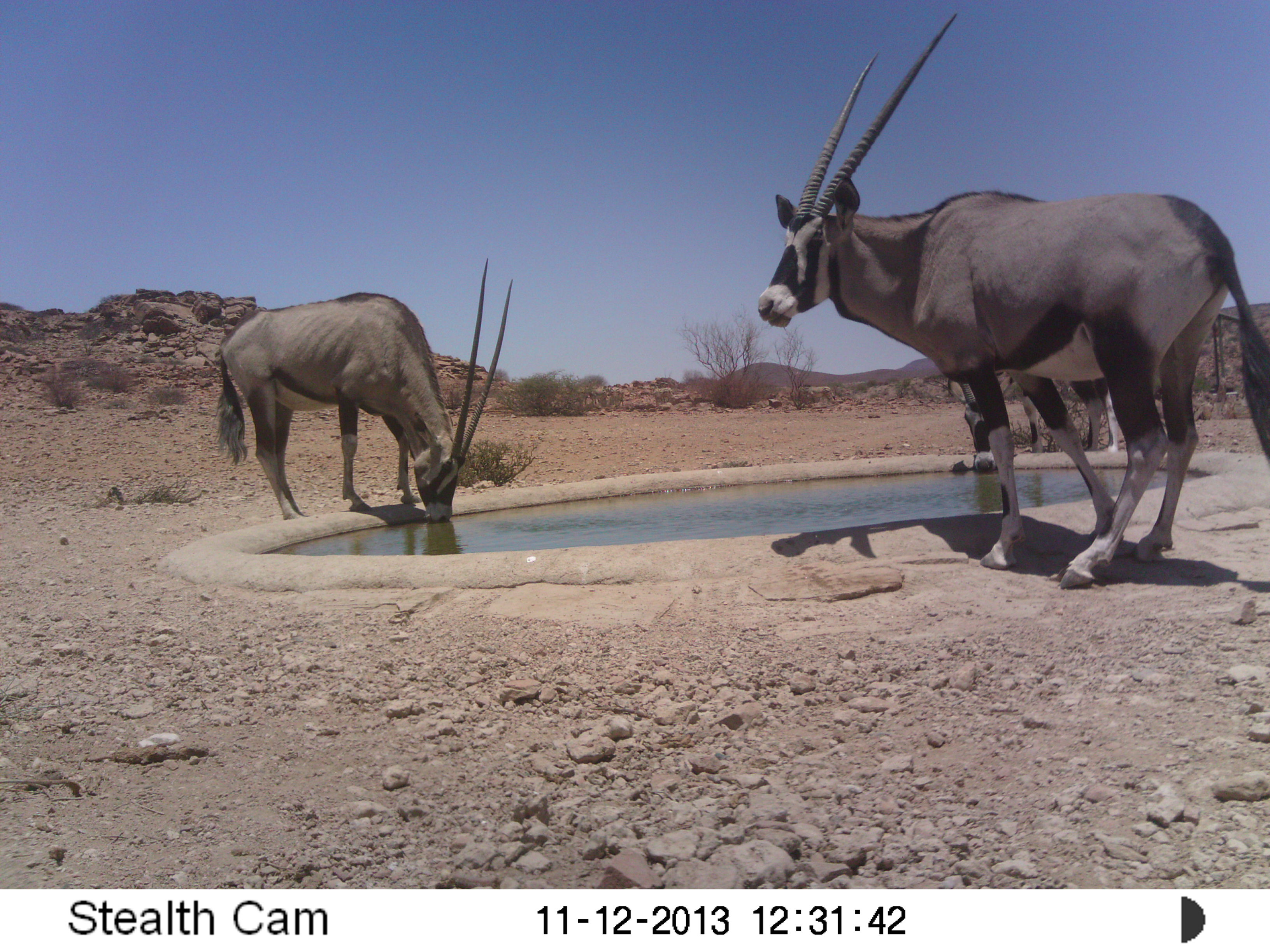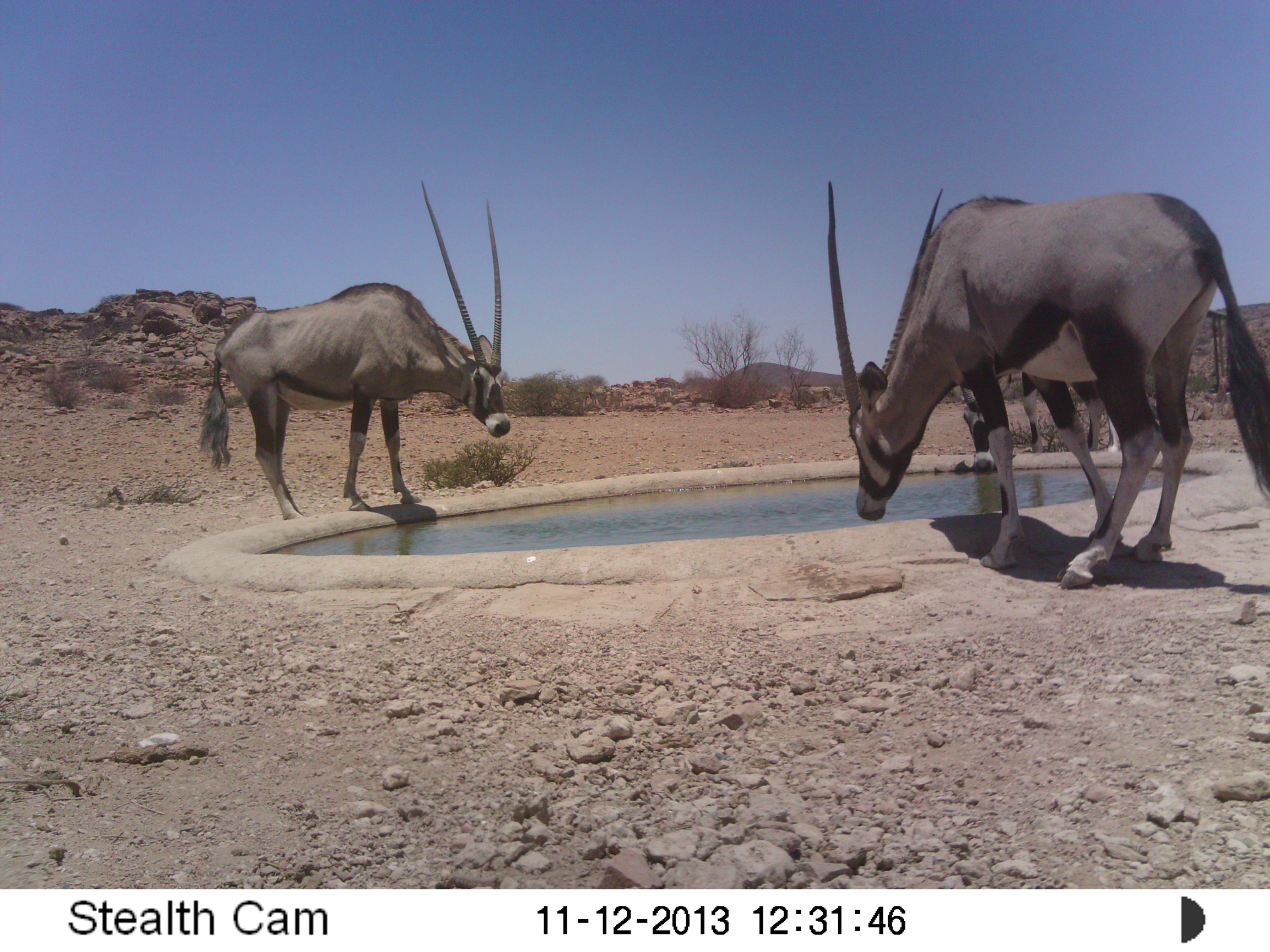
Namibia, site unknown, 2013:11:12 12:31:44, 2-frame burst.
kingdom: Animalia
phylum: Chordata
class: Mammalia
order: Artiodactyla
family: Bovidae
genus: Oryx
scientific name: Oryx gazella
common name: gemsbok